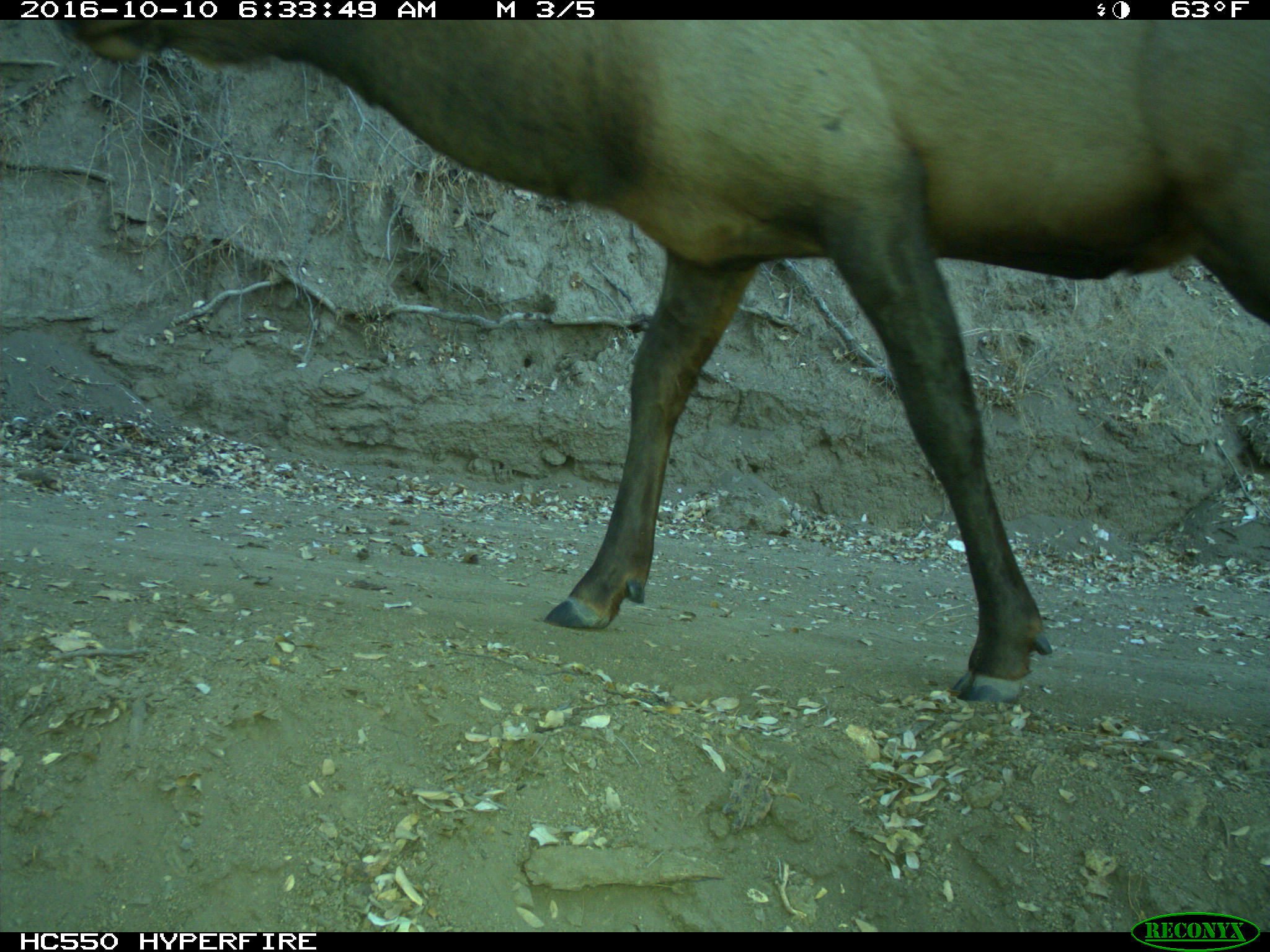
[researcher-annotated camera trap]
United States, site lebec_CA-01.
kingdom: Animalia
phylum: Chordata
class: Mammalia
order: Artiodactyla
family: Cervidae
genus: Cervus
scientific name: Cervus canadensis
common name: elk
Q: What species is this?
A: Cervus canadensis (elk).